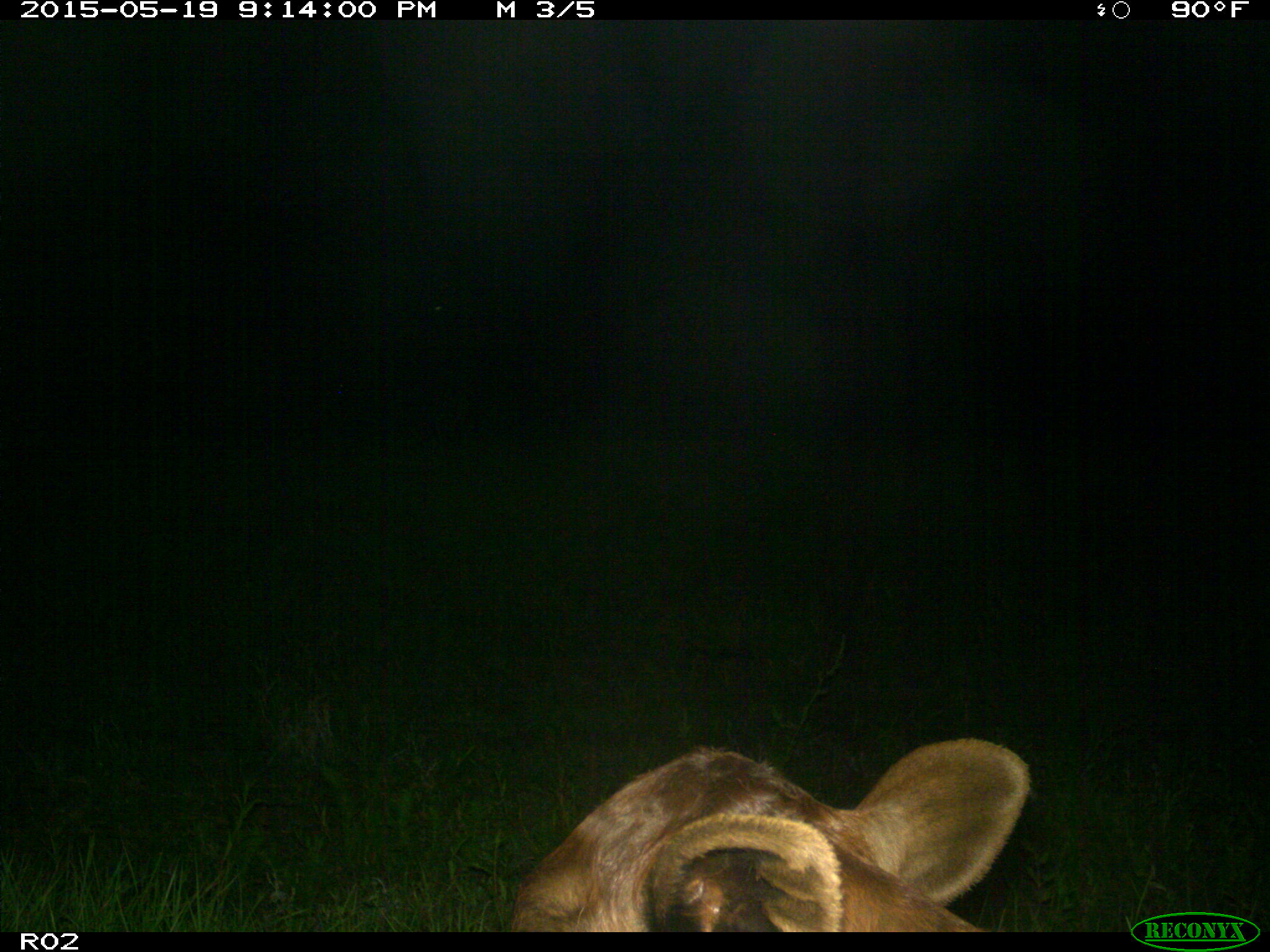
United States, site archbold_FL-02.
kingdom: Animalia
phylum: Chordata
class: Mammalia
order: Artiodactyla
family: Bovidae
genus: Bos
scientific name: Bos taurus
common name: domestic cow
Bos taurus (domestic cow).